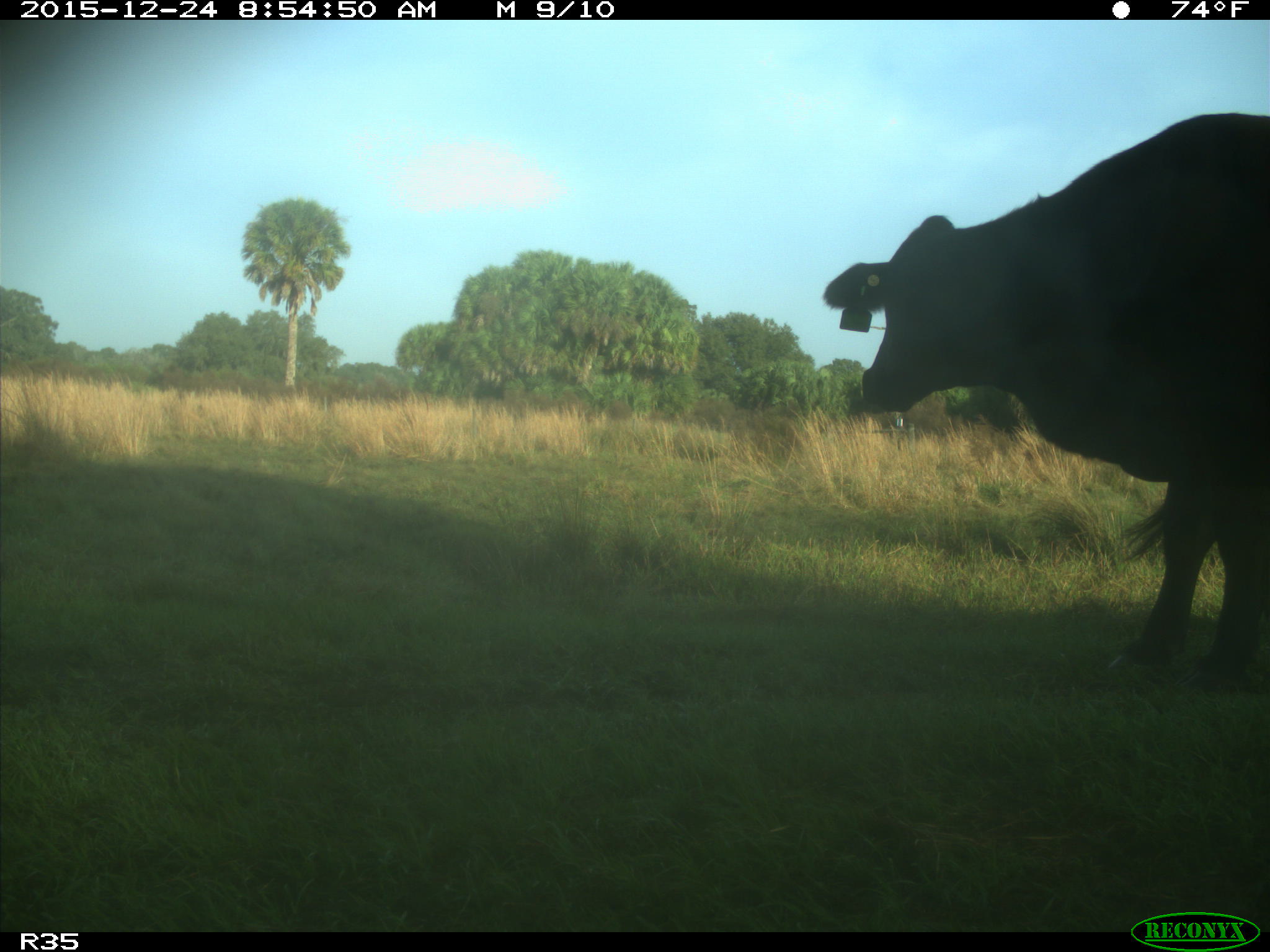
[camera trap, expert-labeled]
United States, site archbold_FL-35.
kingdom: Animalia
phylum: Chordata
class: Mammalia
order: Artiodactyla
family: Bovidae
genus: Bos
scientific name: Bos taurus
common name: domestic cow